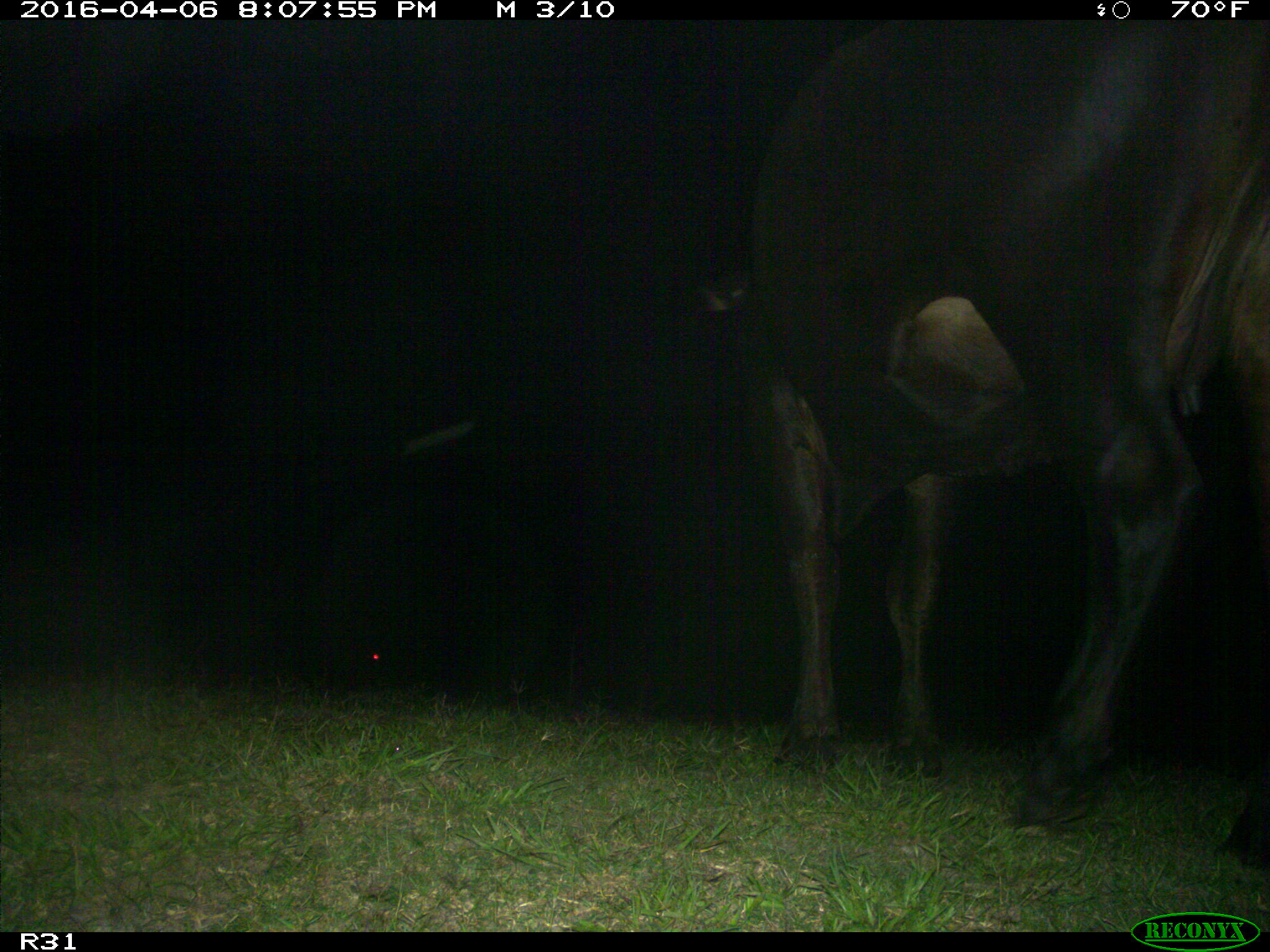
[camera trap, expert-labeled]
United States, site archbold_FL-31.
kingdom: Animalia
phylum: Chordata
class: Mammalia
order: Artiodactyla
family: Bovidae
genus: Bos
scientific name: Bos taurus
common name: domestic cow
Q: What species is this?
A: Bos taurus (domestic cow).